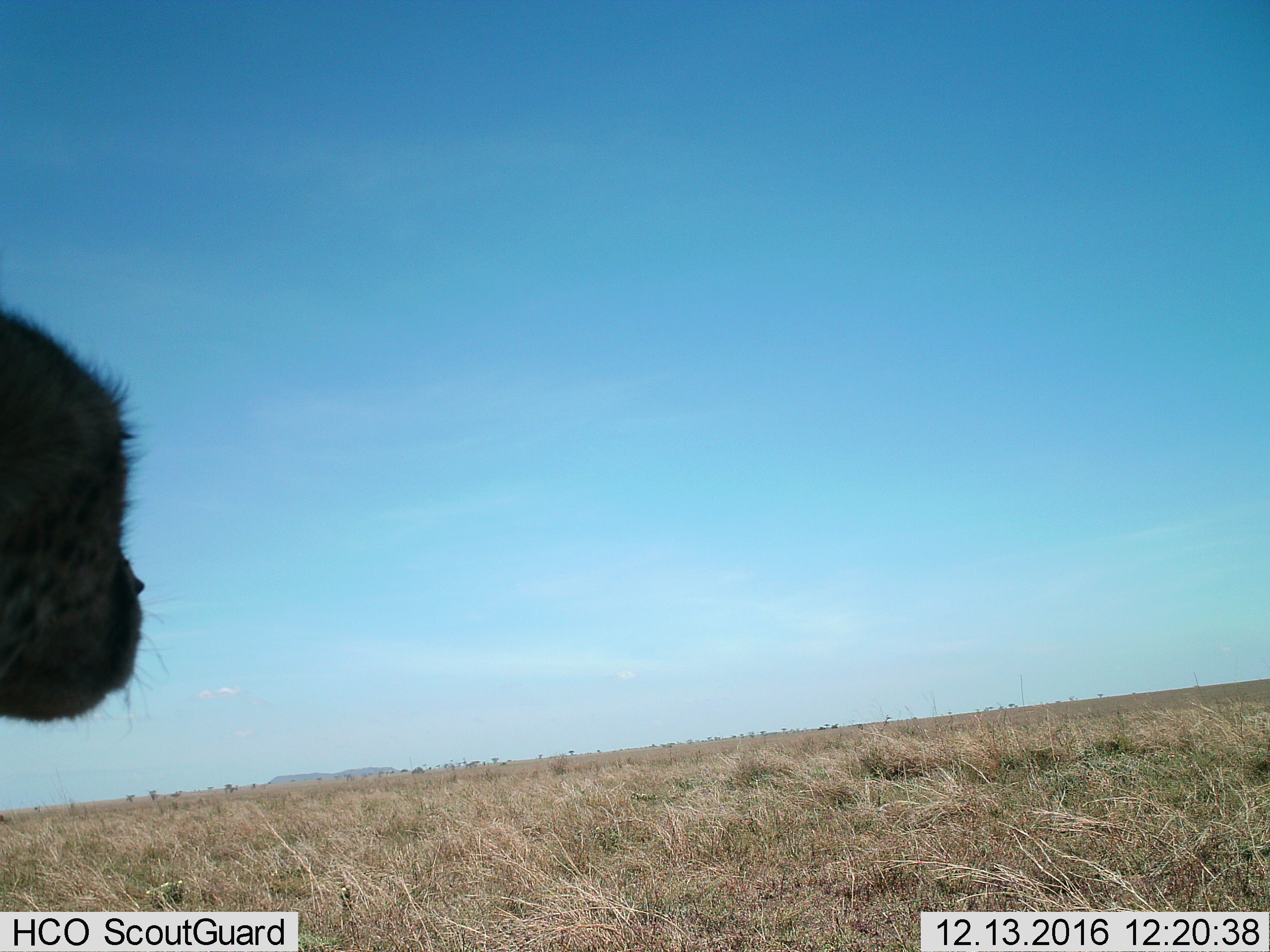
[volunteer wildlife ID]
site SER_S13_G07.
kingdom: Animalia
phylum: Chordata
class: Mammalia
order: Carnivora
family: Felidae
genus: Acinonyx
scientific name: Acinonyx jubatus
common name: cheetah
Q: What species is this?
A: Cheetah (Acinonyx jubatus).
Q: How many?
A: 1.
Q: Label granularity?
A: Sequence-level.